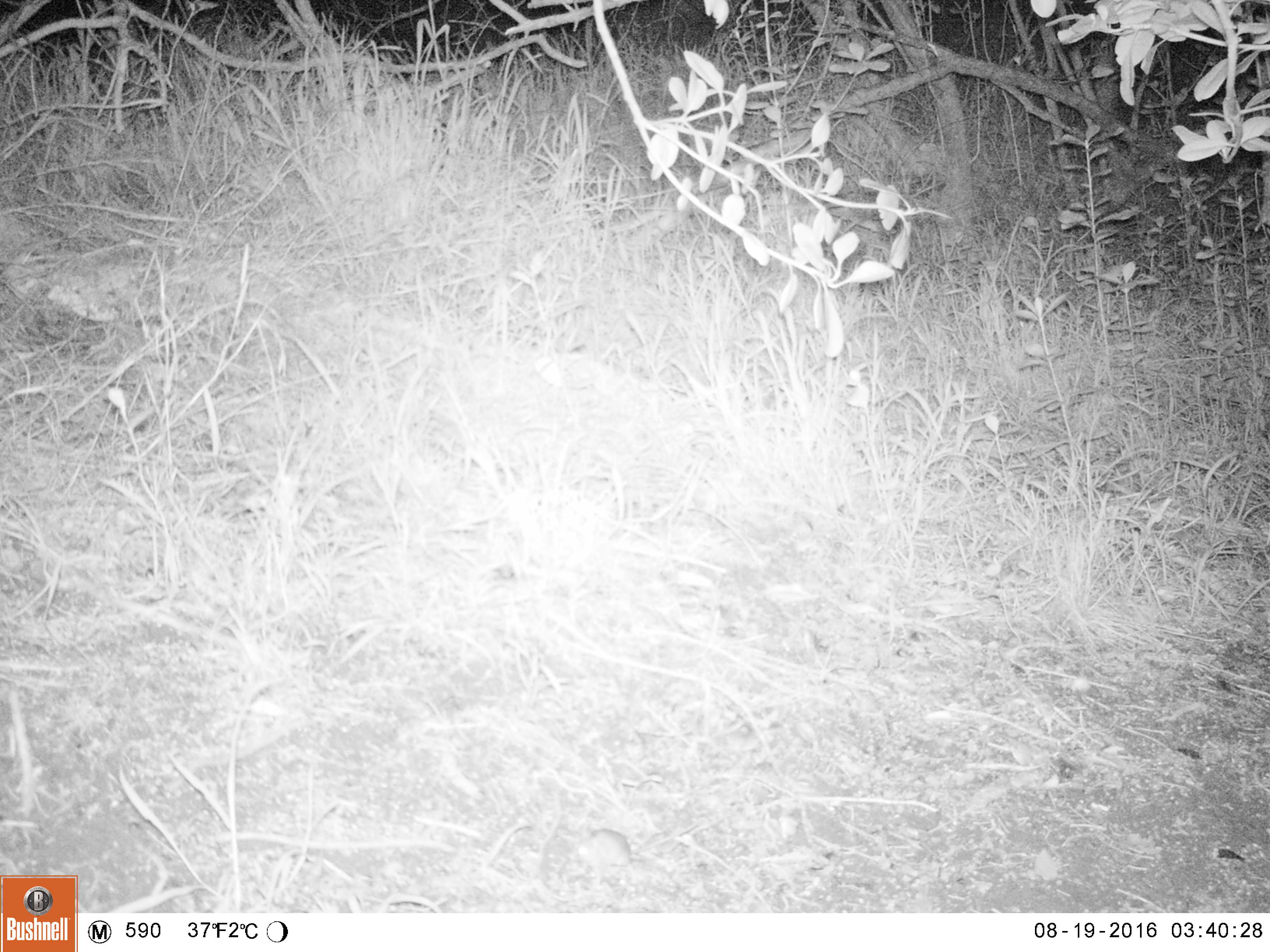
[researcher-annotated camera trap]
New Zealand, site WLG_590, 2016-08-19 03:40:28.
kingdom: Animalia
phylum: Chordata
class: Mammalia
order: Rodentia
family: Muridae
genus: Mus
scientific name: Mus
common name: mouse